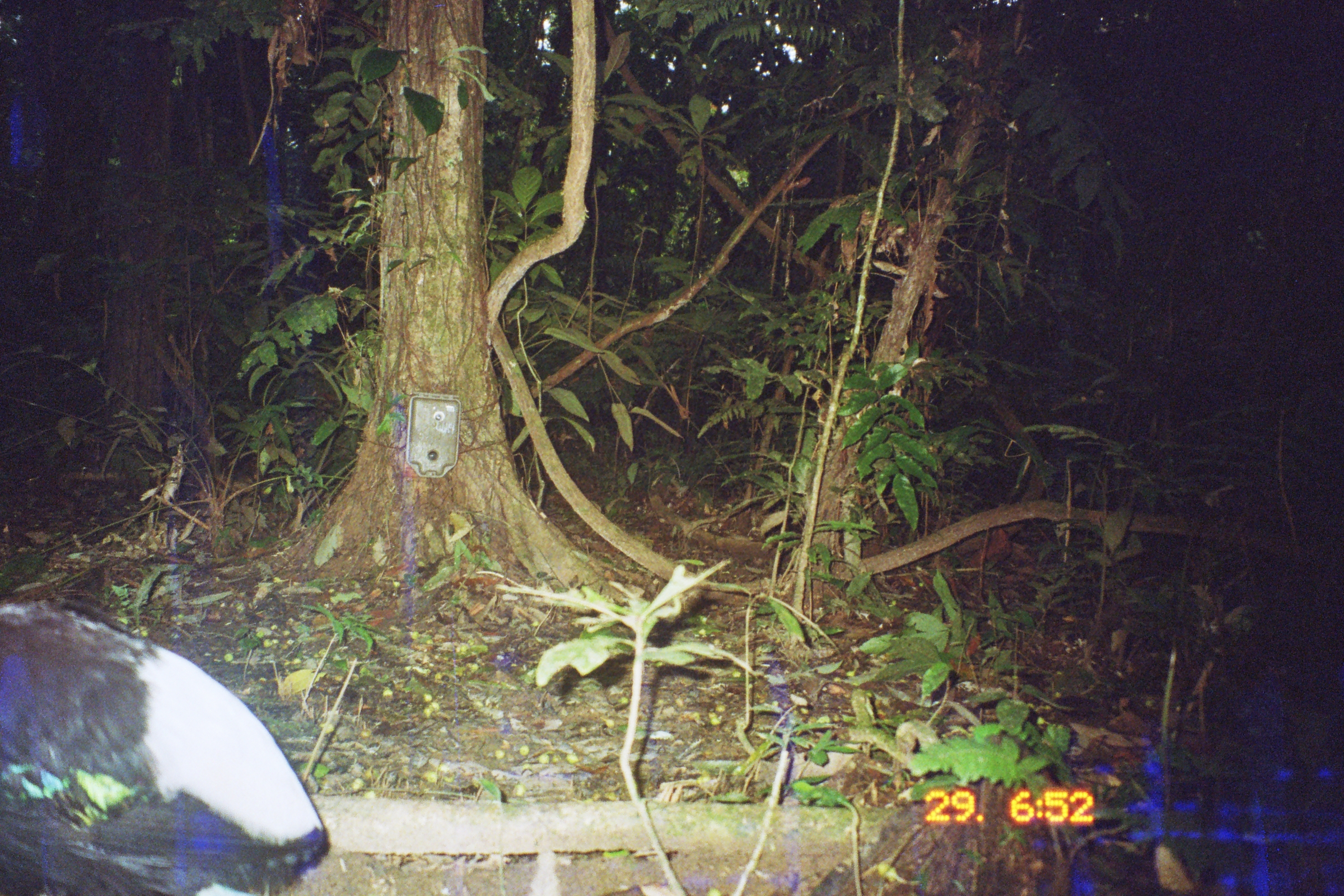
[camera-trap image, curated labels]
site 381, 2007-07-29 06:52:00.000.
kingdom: Animalia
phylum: Chordata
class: Aves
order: Gruiformes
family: Psophiidae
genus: Psophia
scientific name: Psophia leucoptera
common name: pale-winged trumpeter